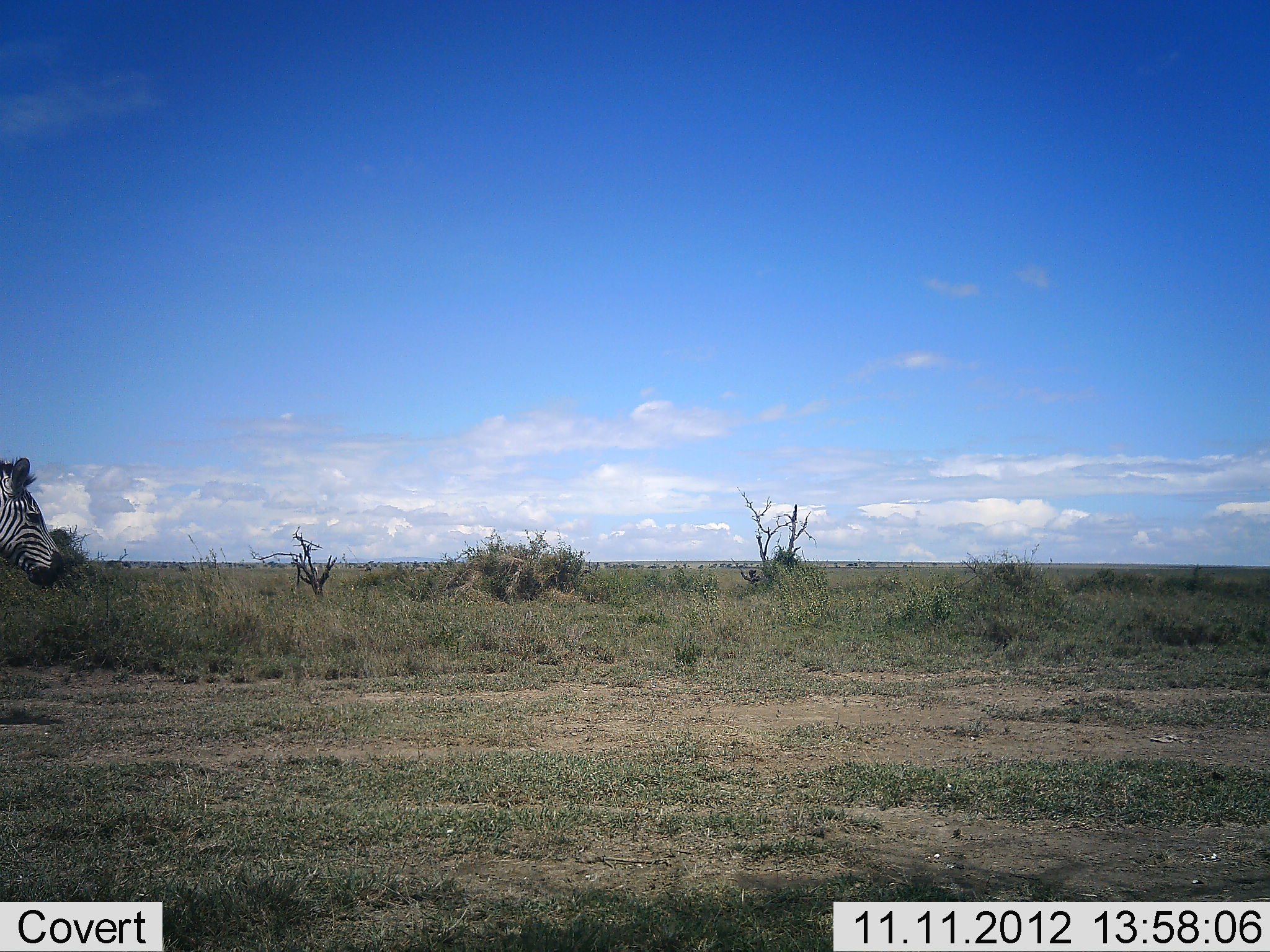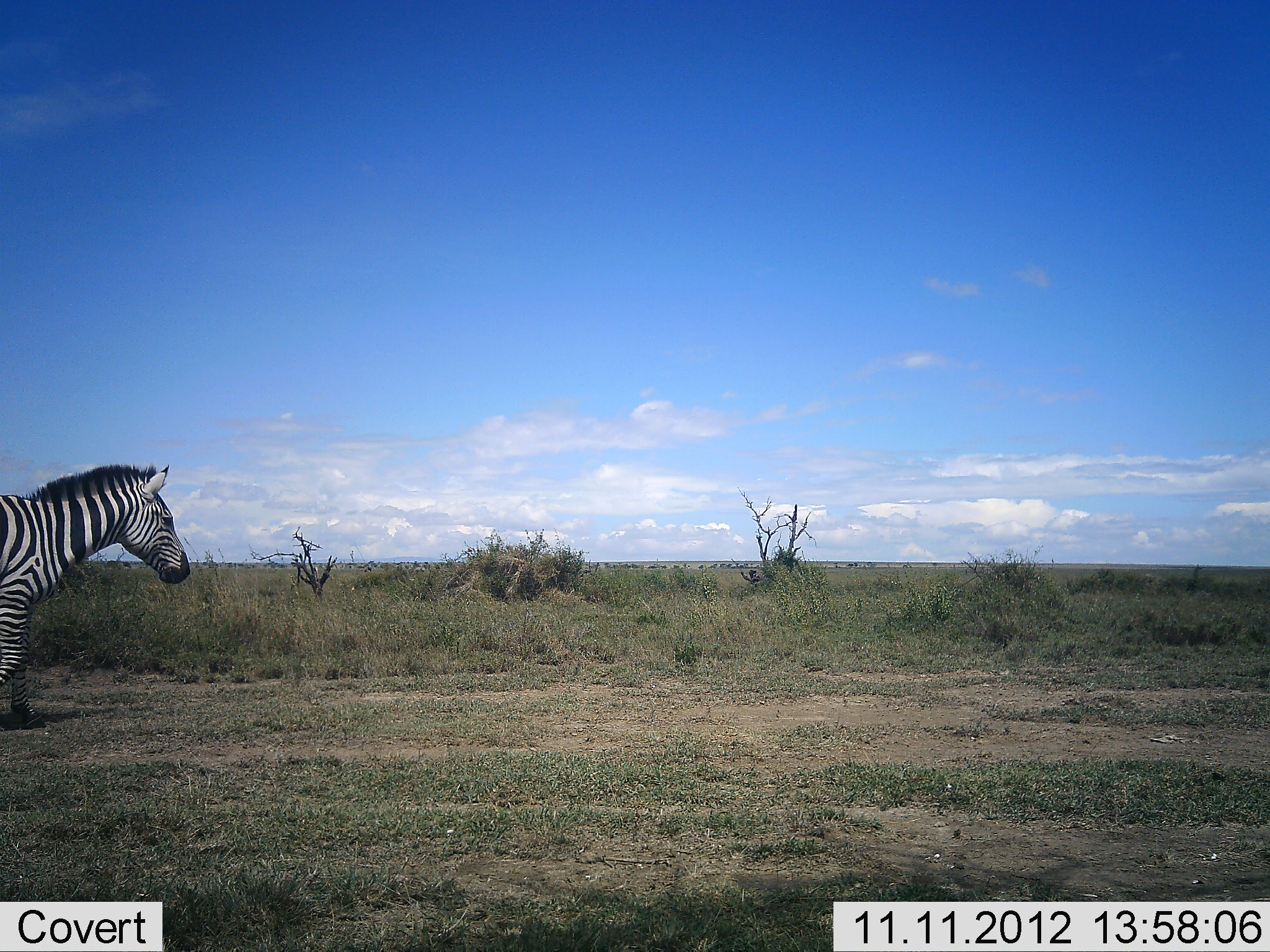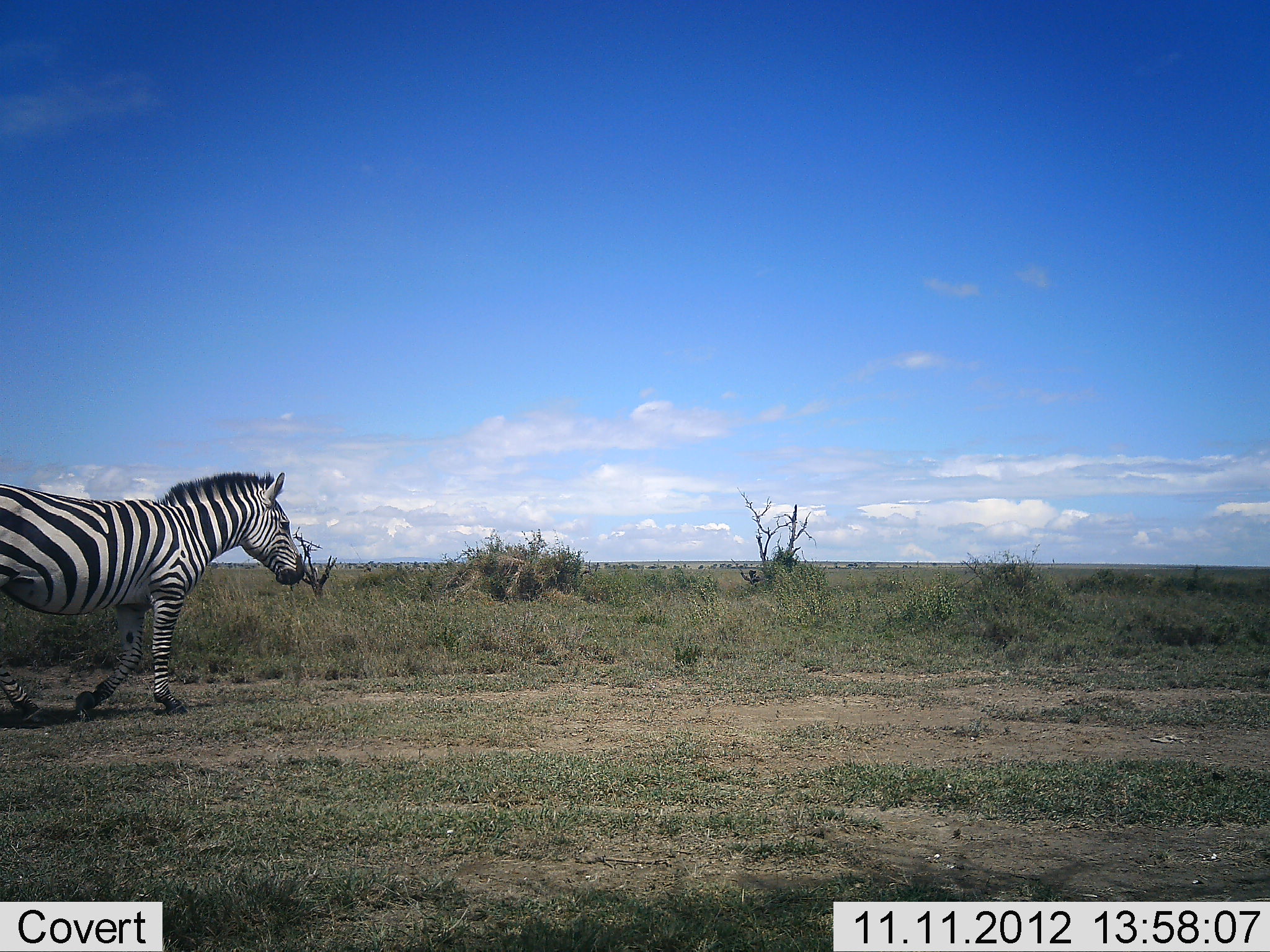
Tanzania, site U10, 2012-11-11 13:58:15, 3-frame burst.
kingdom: Animalia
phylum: Chordata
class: Mammalia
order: Perissodactyla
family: Equidae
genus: Equus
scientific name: Equus quagga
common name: plains zebra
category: zebra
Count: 1.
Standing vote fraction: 0%.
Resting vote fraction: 0%.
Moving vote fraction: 100%.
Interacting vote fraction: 0%.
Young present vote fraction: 0%.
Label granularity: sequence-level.